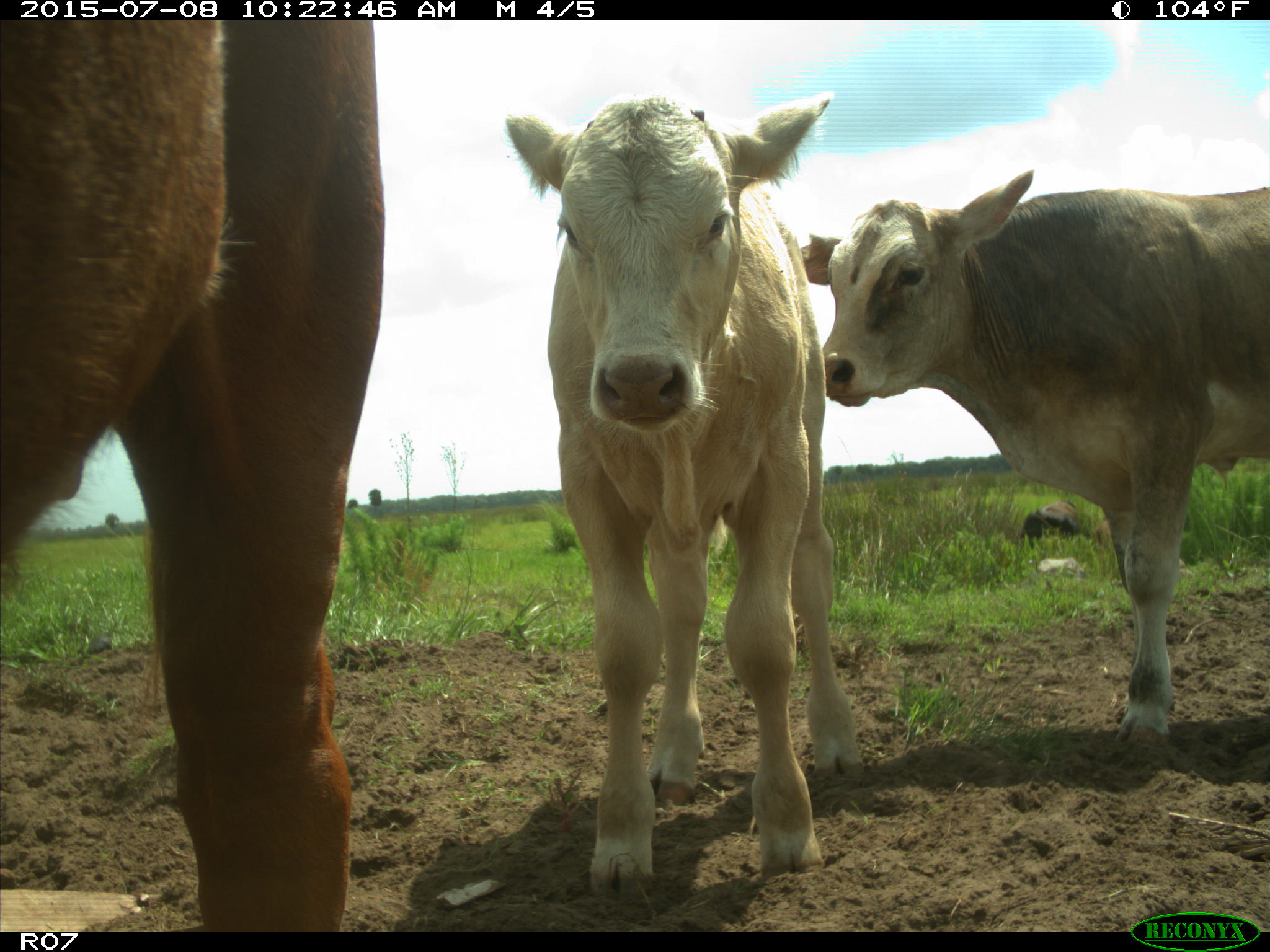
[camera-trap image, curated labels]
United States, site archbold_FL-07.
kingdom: Animalia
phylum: Chordata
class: Mammalia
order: Artiodactyla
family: Bovidae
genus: Bos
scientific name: Bos taurus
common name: domestic cow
Bos taurus (domestic cow).